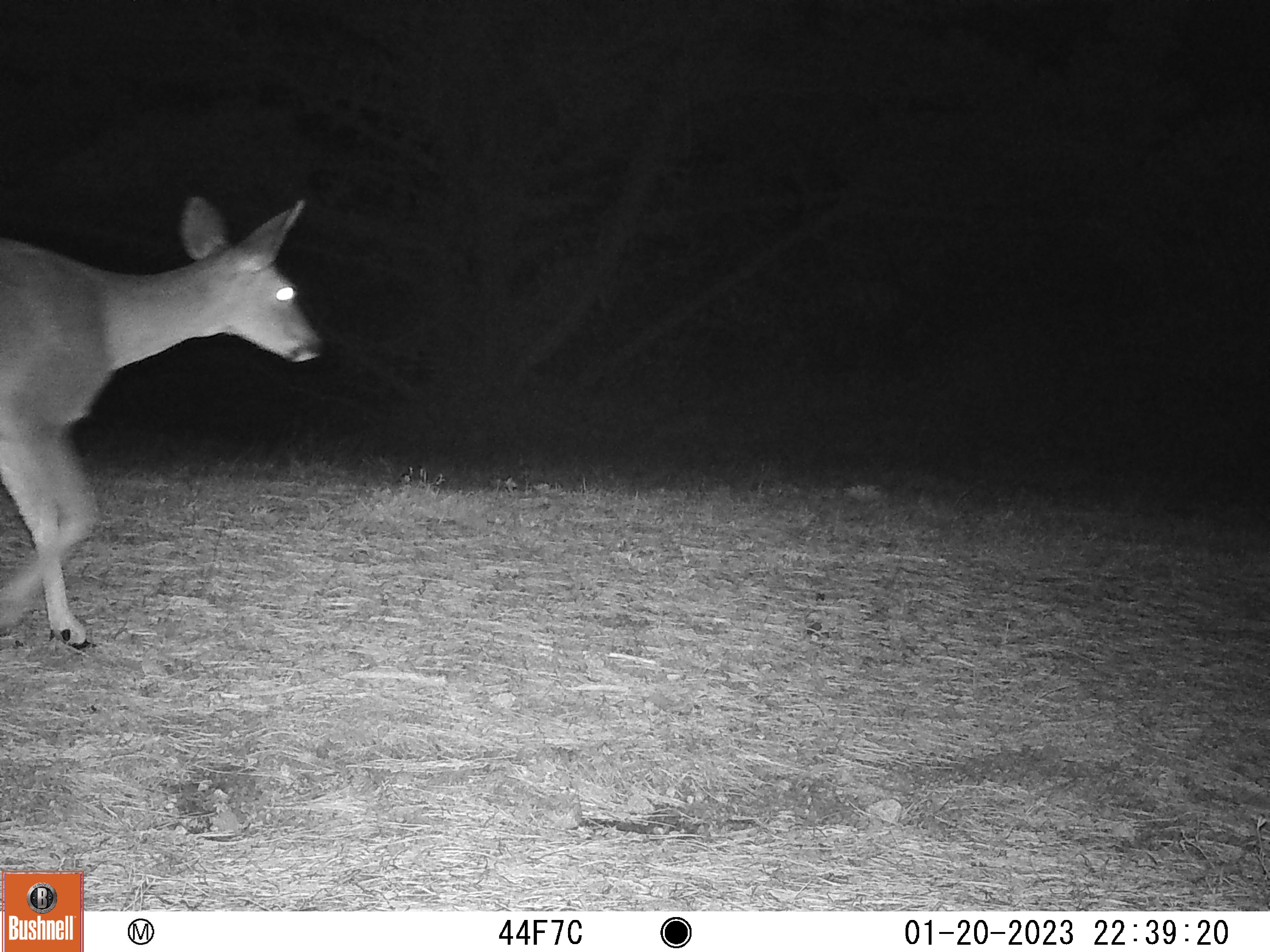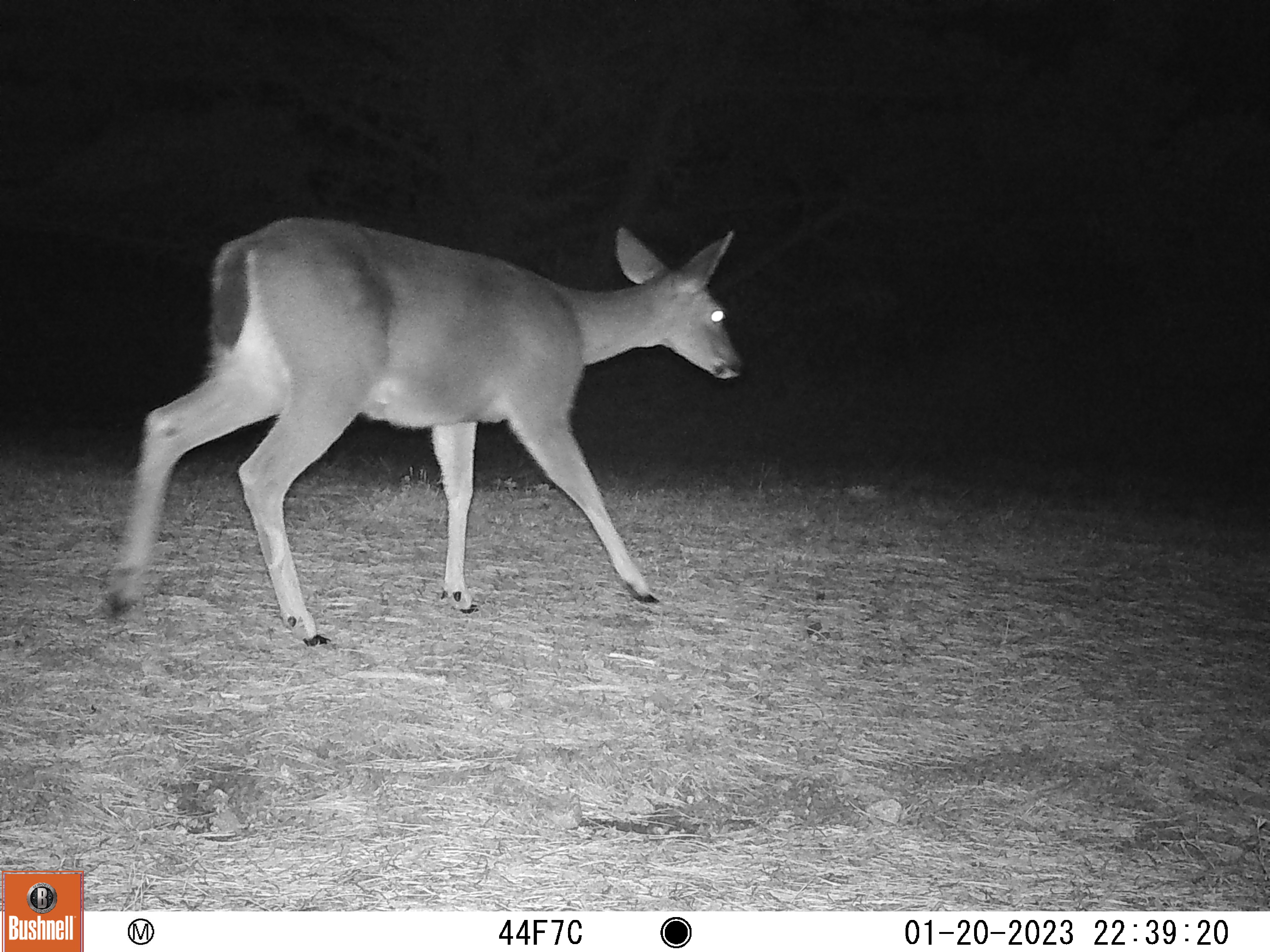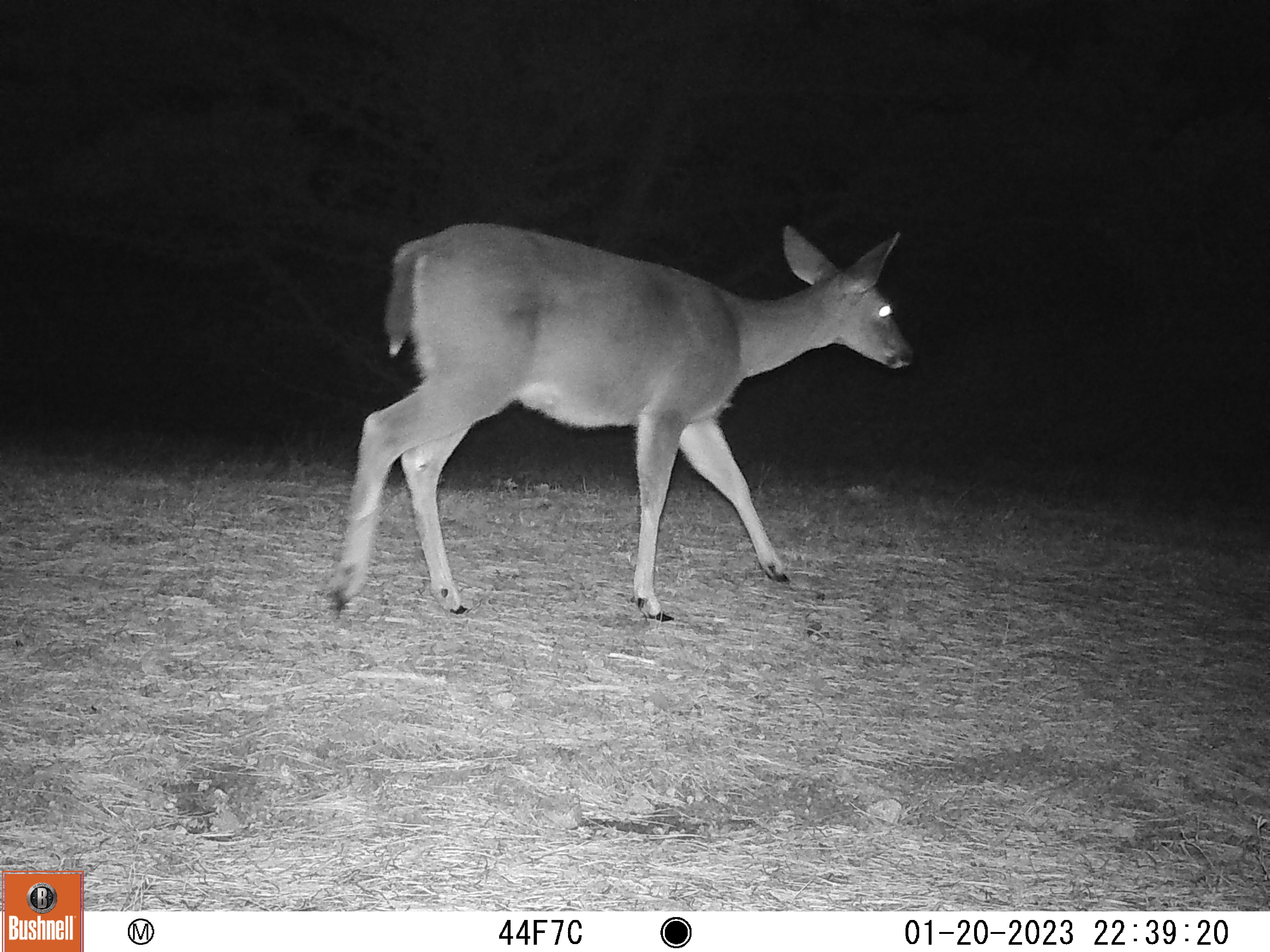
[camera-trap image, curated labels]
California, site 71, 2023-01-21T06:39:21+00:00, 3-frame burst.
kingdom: Animalia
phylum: Chordata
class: Mammalia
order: Artiodactyla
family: Cervidae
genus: Odocoileus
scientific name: Odocoileus hemionus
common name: mule deer